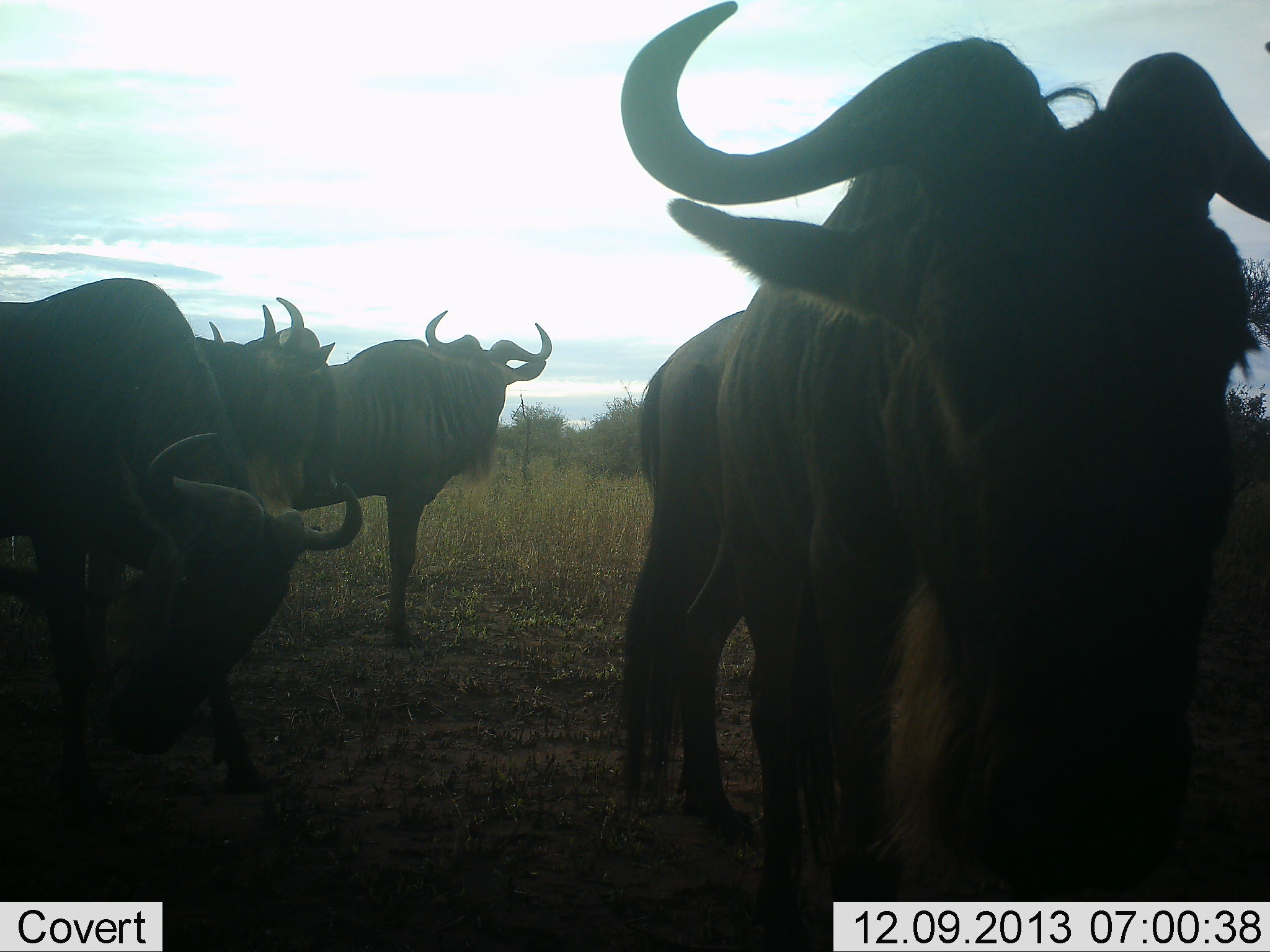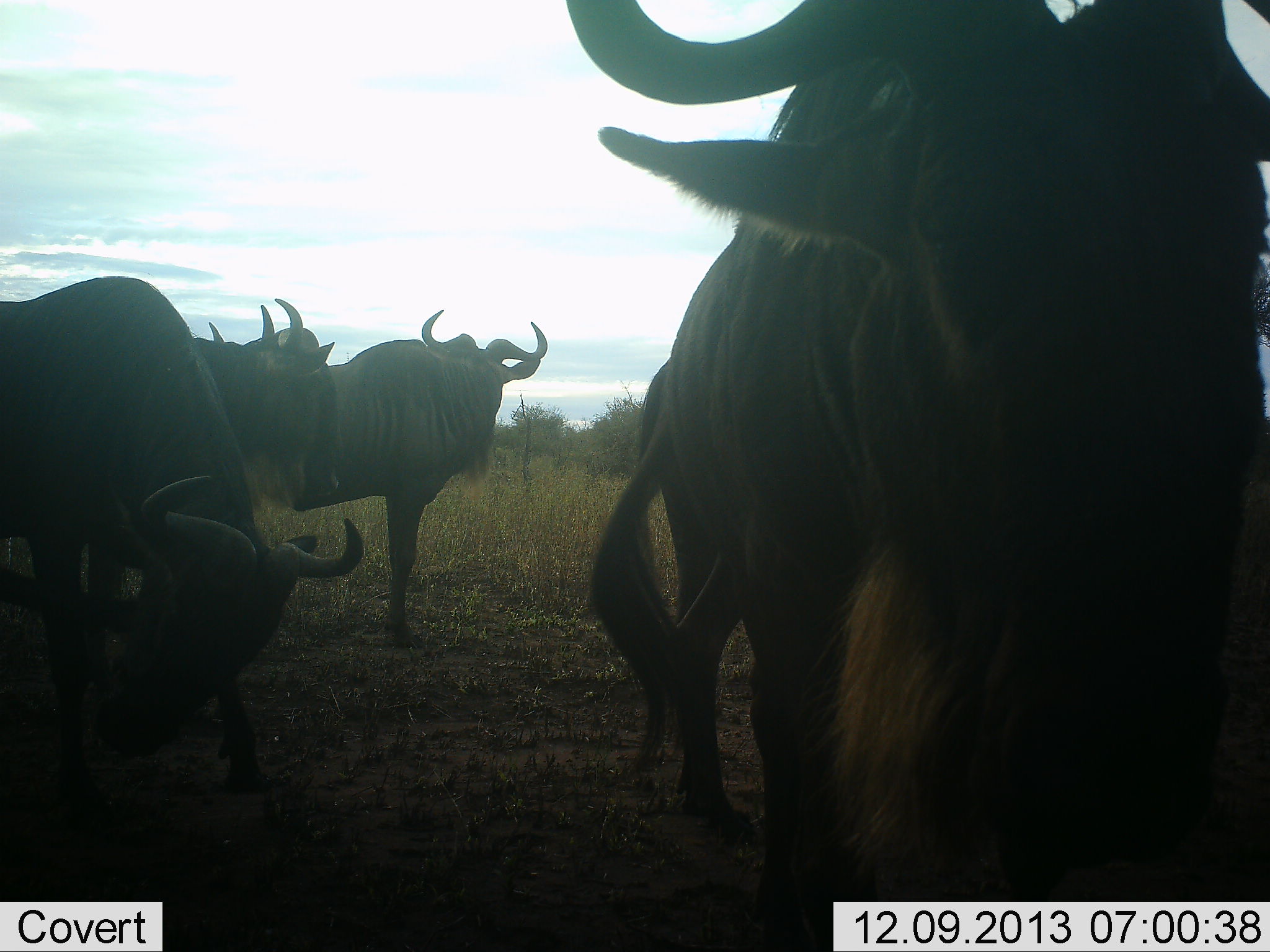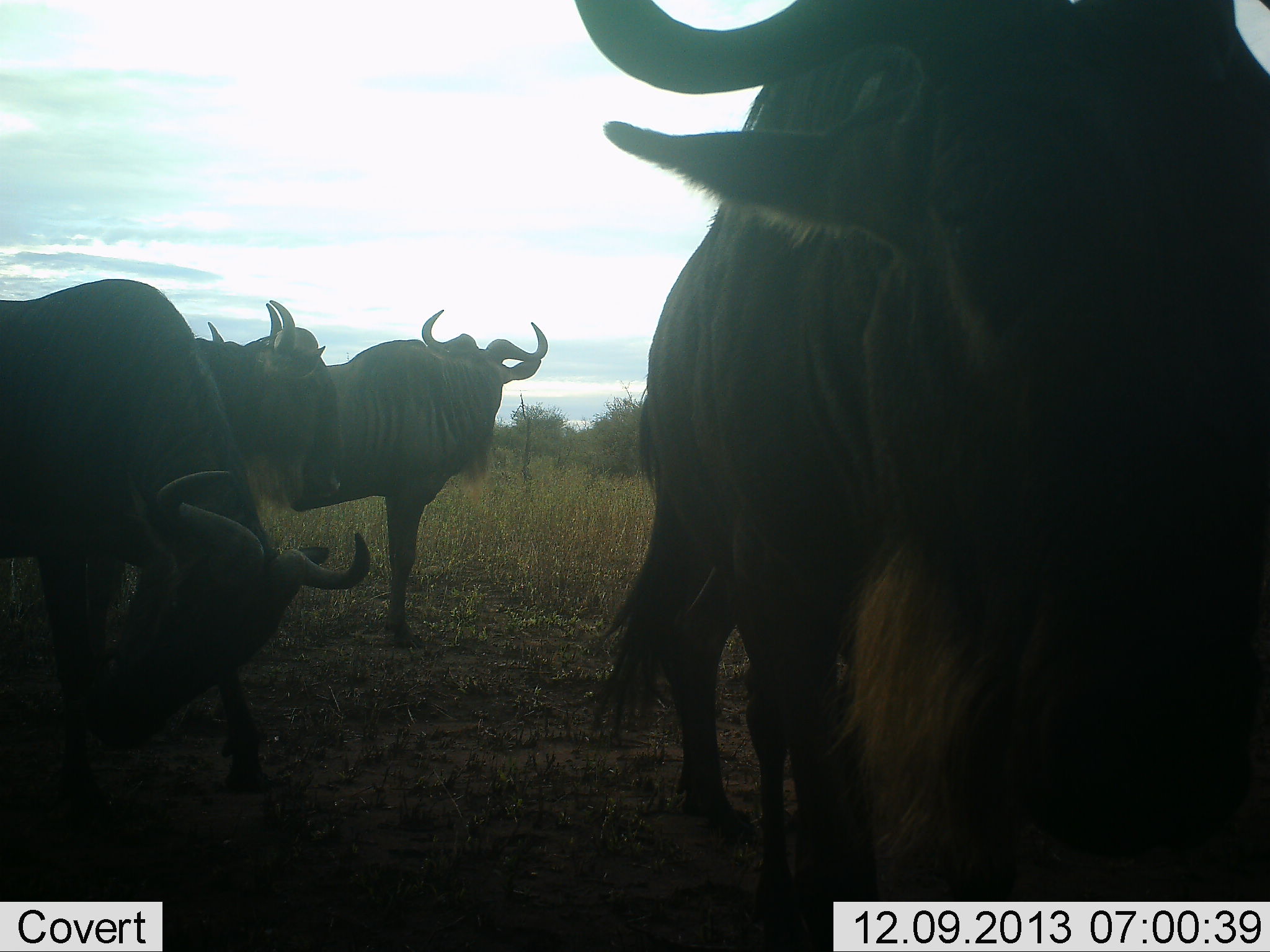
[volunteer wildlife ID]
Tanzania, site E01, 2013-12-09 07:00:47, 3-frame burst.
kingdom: Animalia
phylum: Chordata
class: Mammalia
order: Artiodactyla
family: Bovidae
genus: Connochaetes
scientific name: Connochaetes taurinus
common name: blue wildebeest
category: wildebeest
Wildebeest (blue wildebeest) (Connochaetes taurinus), count 5. Behavior (volunteer vote fractions): standing 100%, resting 10%, moving 10%, interacting 20%. Young present (vote fraction): 0%. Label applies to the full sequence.